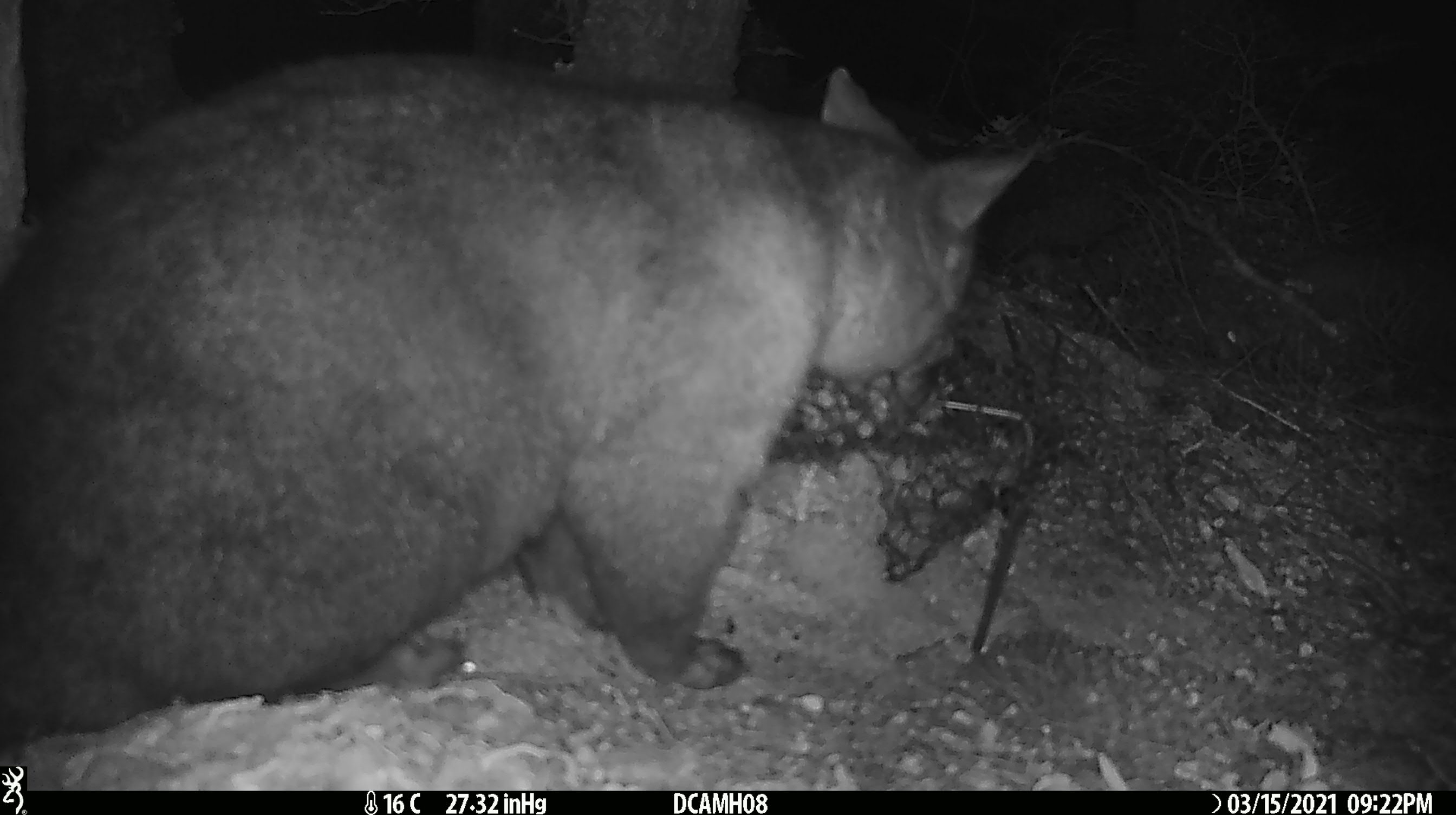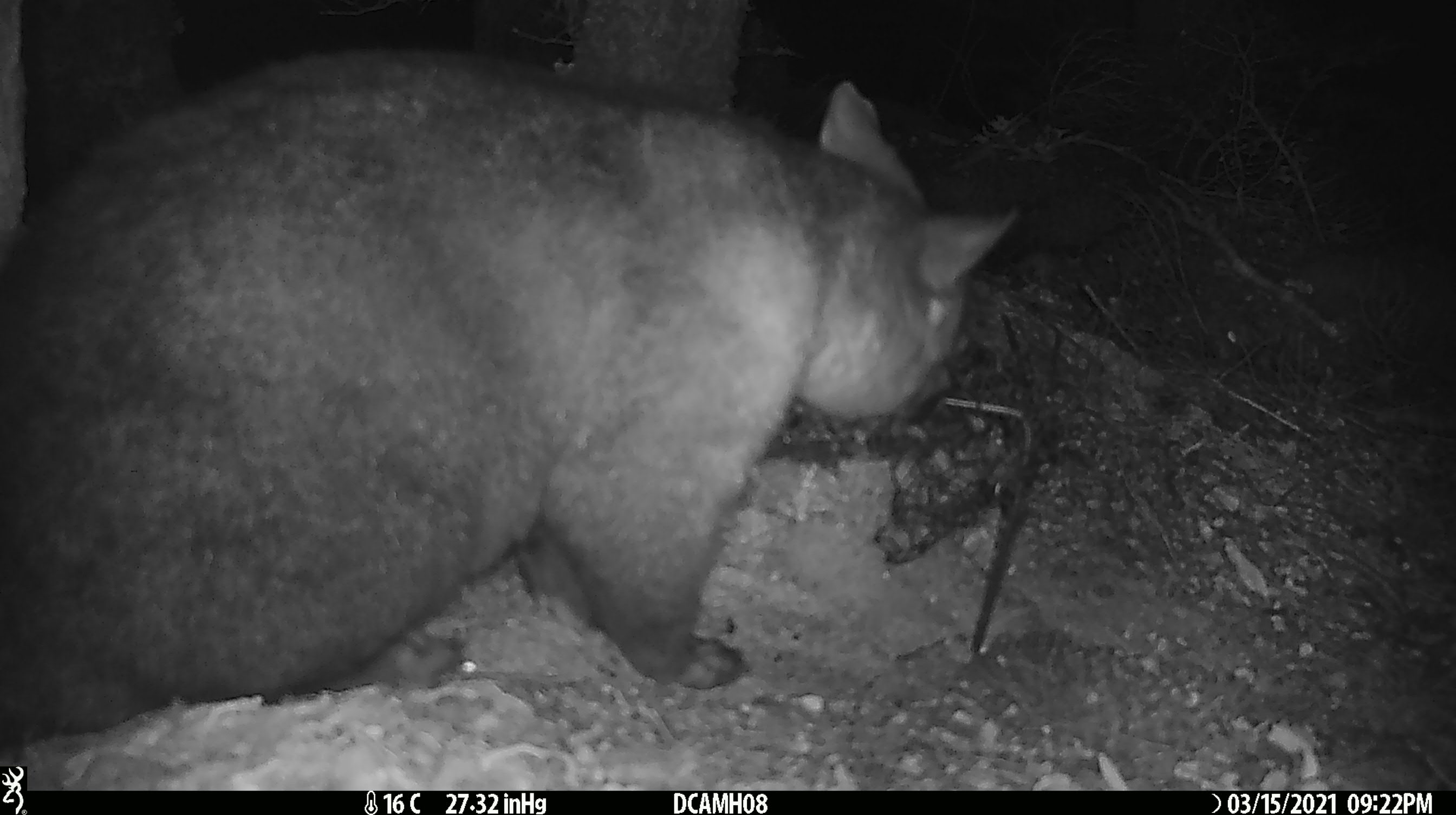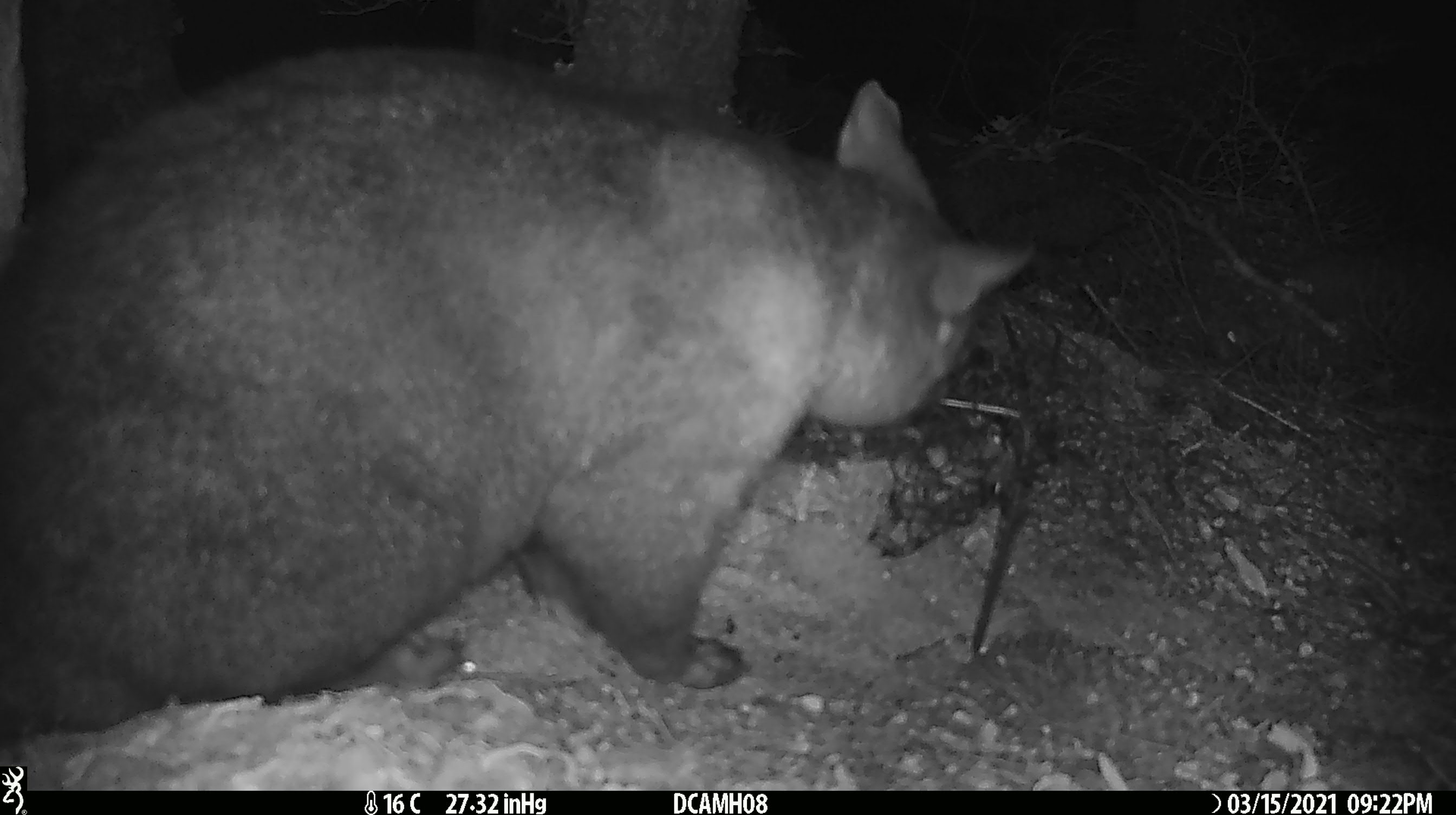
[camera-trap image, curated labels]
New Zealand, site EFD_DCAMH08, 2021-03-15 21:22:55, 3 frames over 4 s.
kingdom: Animalia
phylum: Chordata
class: Mammalia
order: Diprotodontia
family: Phalangeridae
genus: Trichosurus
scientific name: Trichosurus vulpecula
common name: common brushtail possum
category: possum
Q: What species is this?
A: Possum (common brushtail possum) (Trichosurus vulpecula).